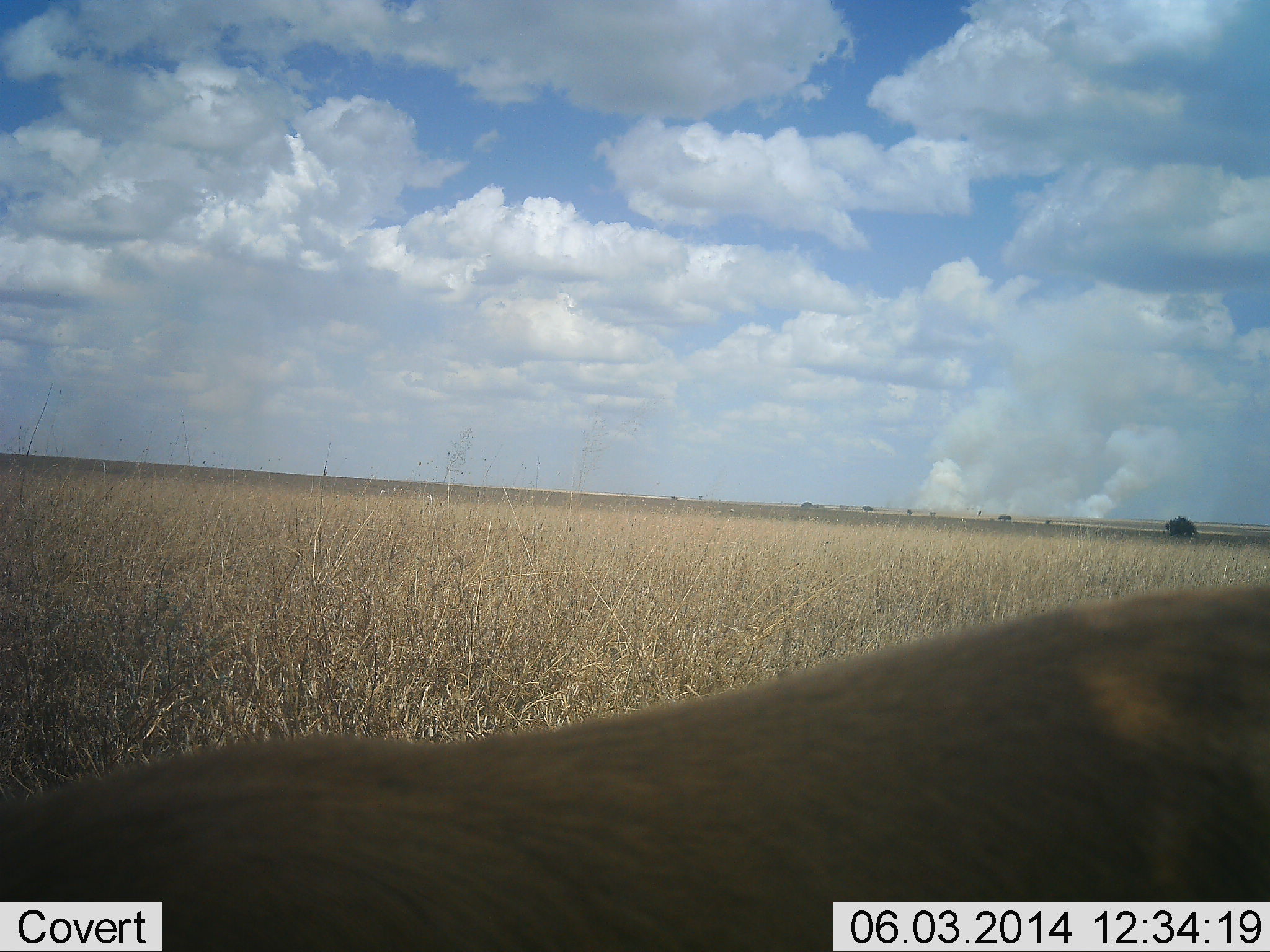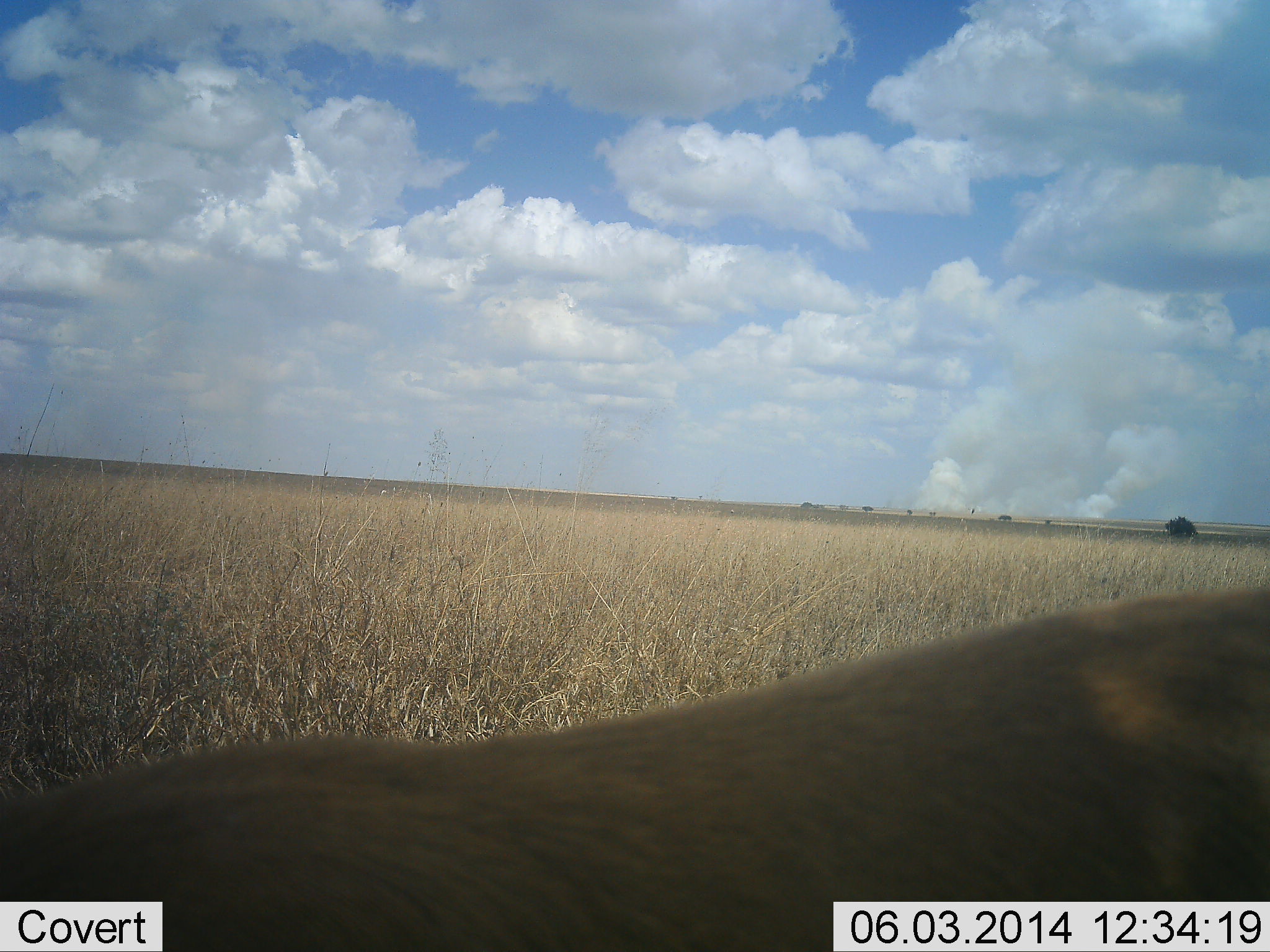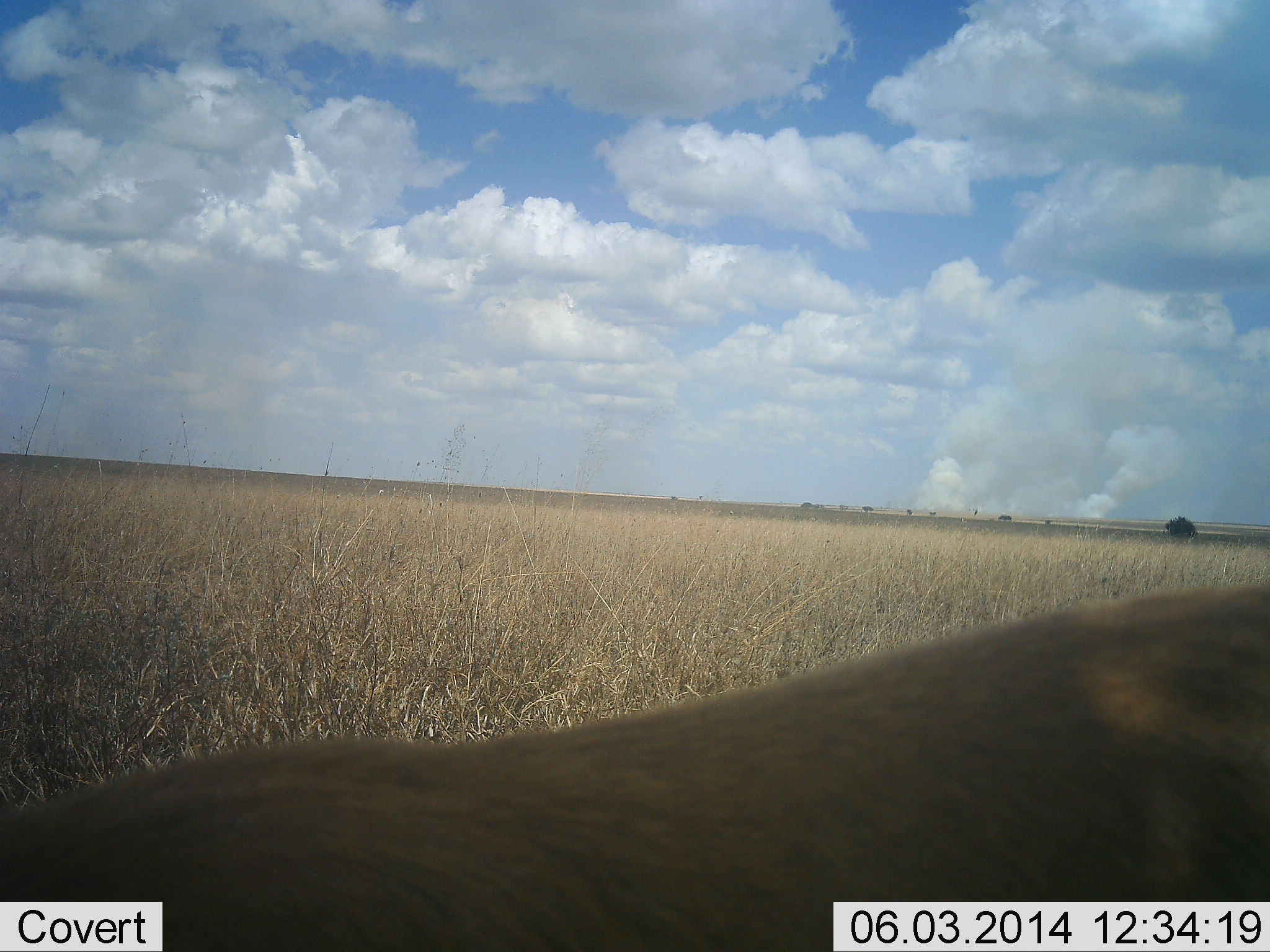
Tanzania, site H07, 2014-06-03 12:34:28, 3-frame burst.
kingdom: Animalia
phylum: Chordata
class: Mammalia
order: Carnivora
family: Felidae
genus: Panthera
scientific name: Panthera leo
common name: lion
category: lionfemale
Lionfemale (lion) (Panthera leo), count 1. Behavior (volunteer vote fractions): standing 14%, resting 86%, moving 0%, interacting 0%. Young present (vote fraction): 0%. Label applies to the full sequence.